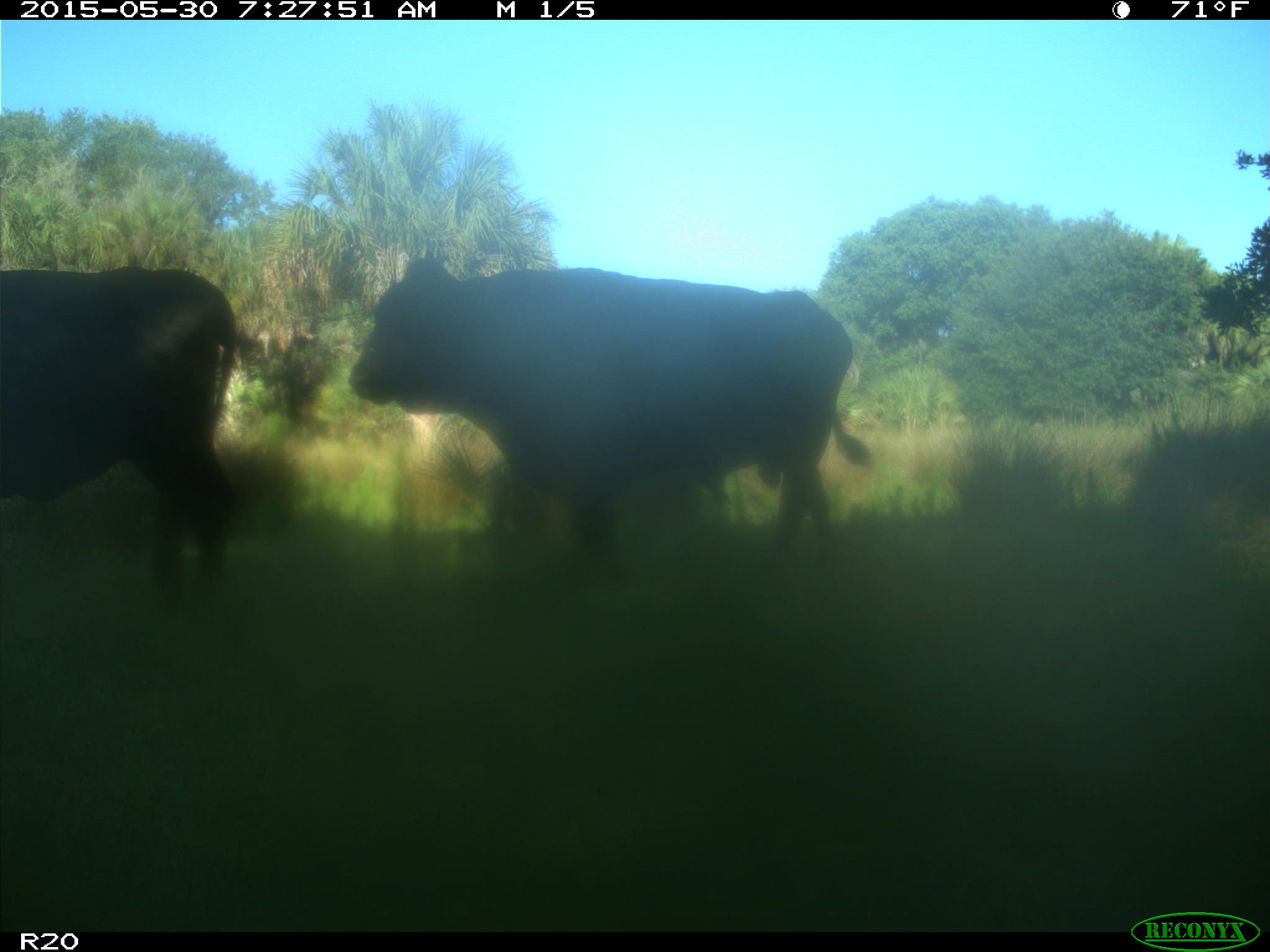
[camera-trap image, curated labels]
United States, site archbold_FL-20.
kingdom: Animalia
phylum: Chordata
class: Mammalia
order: Artiodactyla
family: Bovidae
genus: Bos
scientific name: Bos taurus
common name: domestic cow